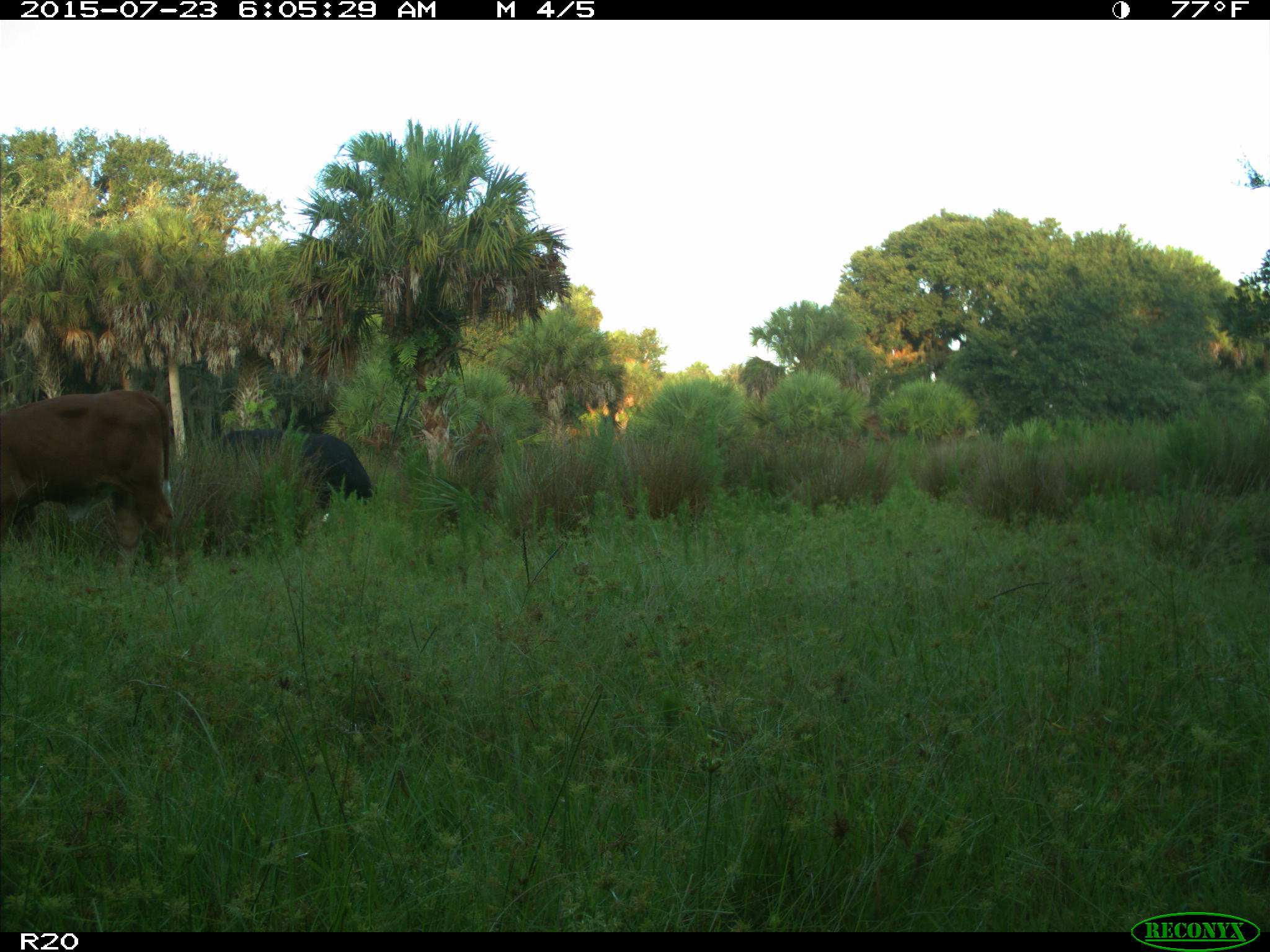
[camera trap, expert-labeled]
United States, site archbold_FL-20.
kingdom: Animalia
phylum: Chordata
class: Mammalia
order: Artiodactyla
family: Bovidae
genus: Bos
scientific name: Bos taurus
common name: domestic cow